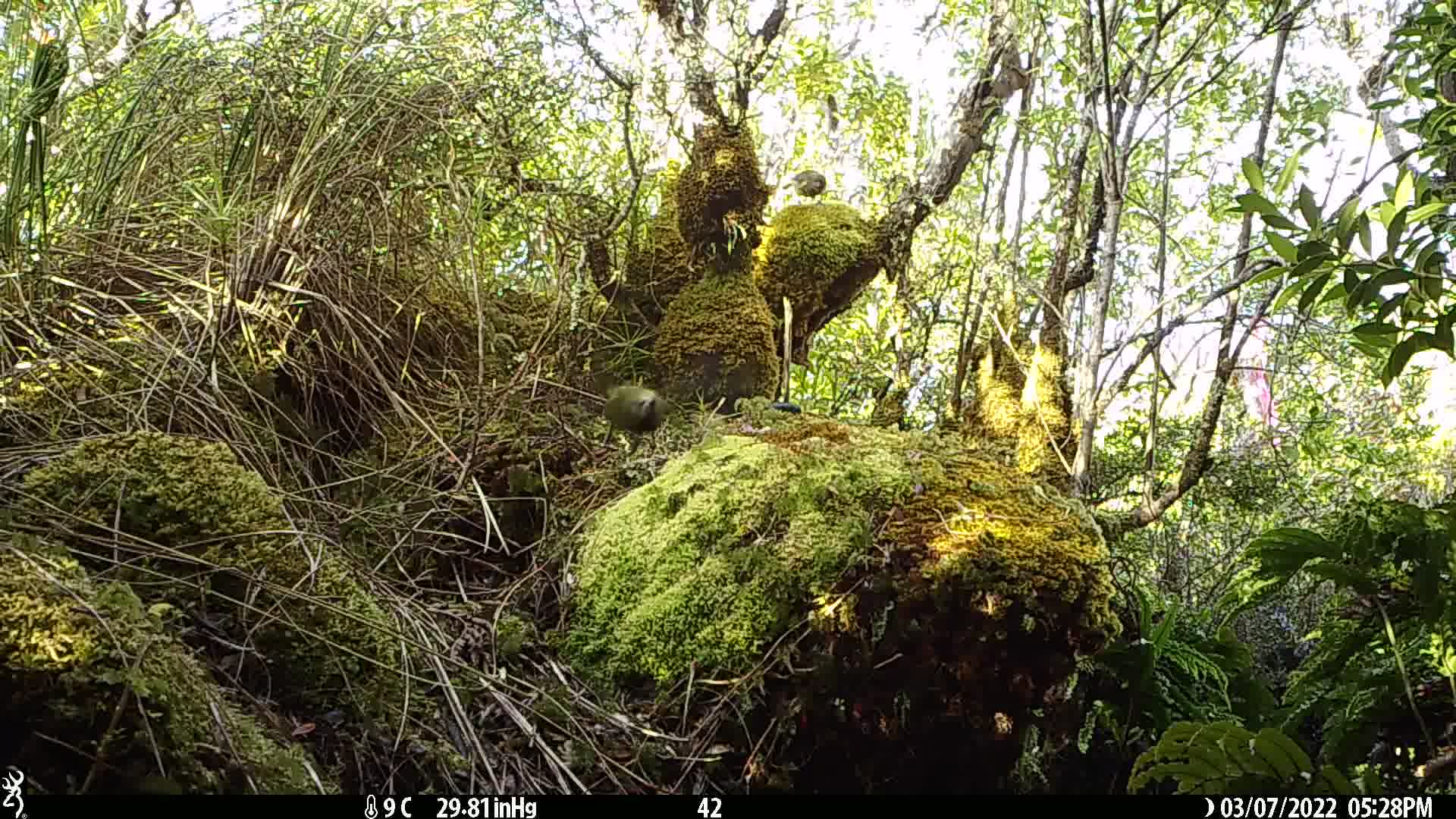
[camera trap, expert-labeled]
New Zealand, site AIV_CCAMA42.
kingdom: Animalia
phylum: Chordata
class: Aves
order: Passeriformes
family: Meliphagidae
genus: Anthornis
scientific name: Anthornis melanura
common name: new zealand bellbird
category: bellbird